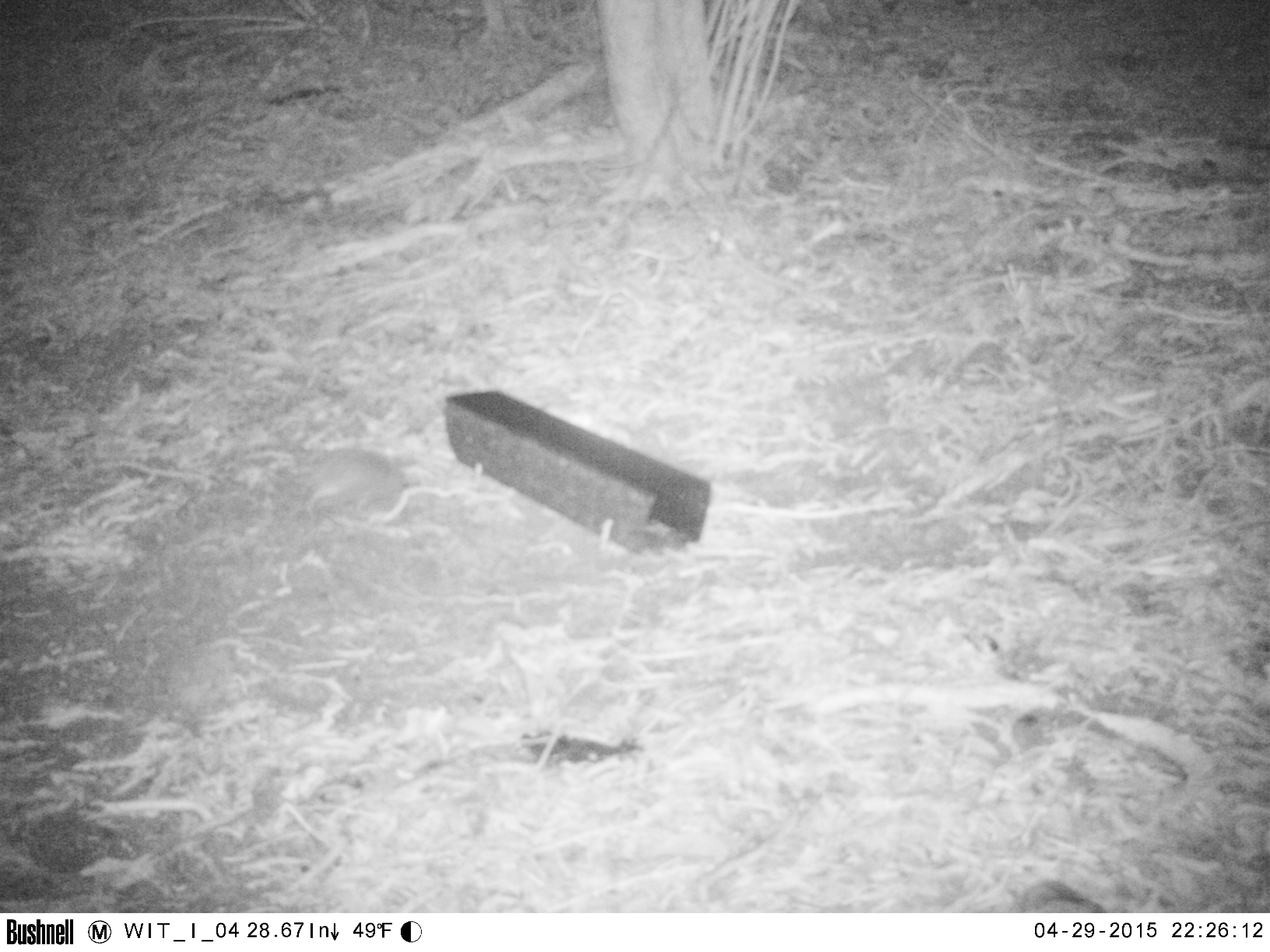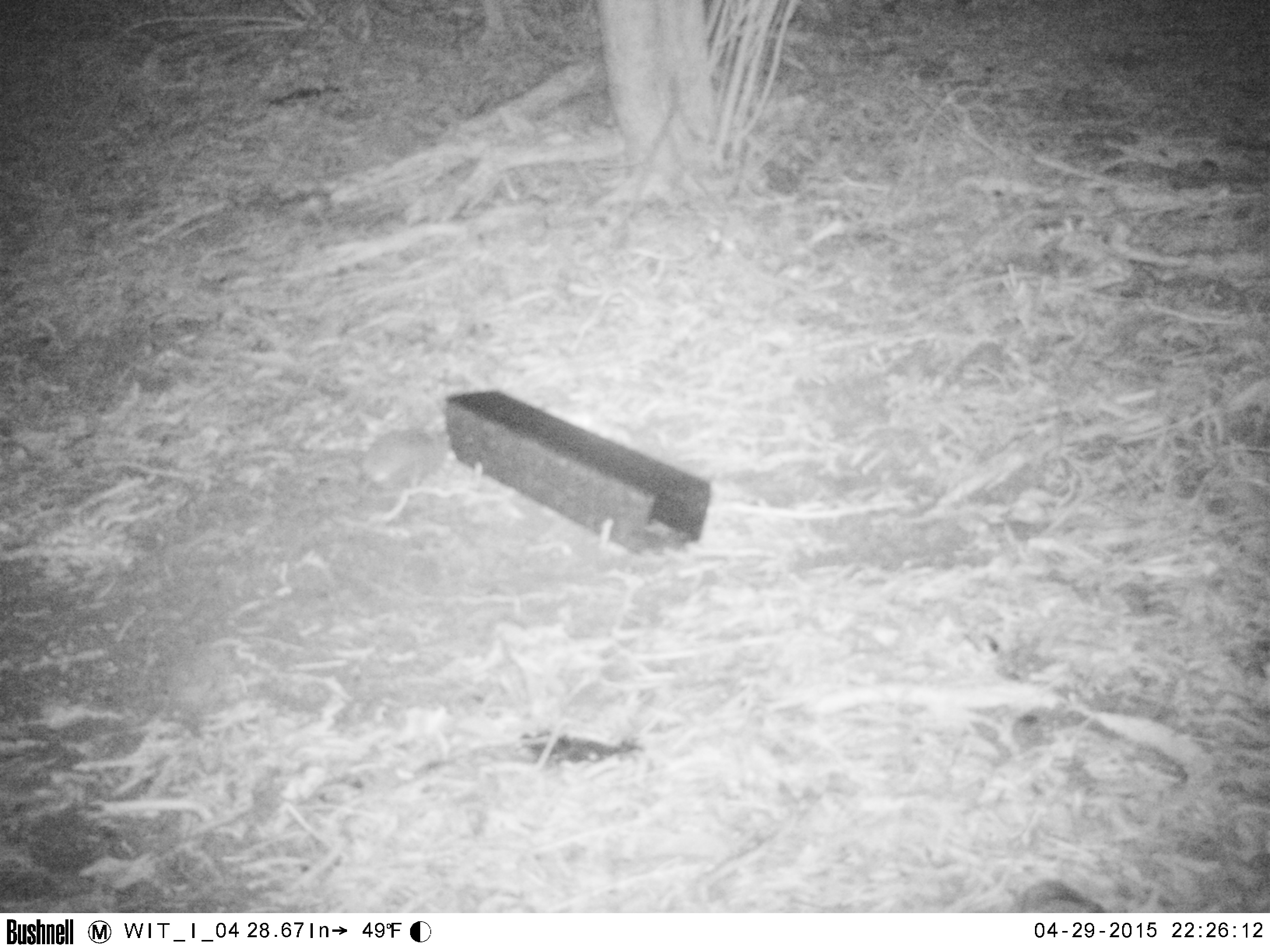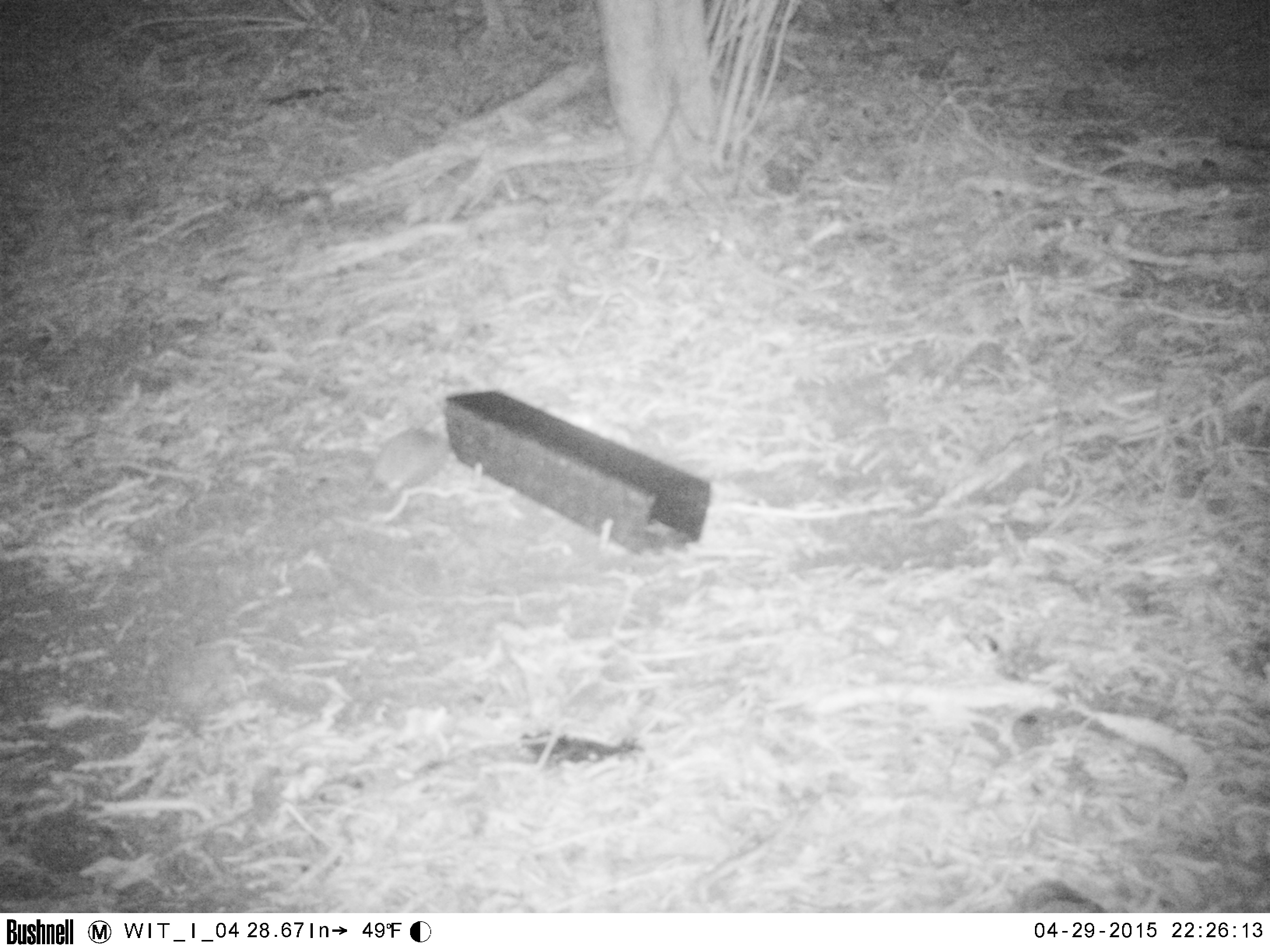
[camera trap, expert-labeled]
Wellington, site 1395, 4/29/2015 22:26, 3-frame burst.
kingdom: Animalia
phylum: Chordata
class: Mammalia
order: Eulipotyphla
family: Erinaceidae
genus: Erinaceus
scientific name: Erinaceus europaeus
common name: hedgehog